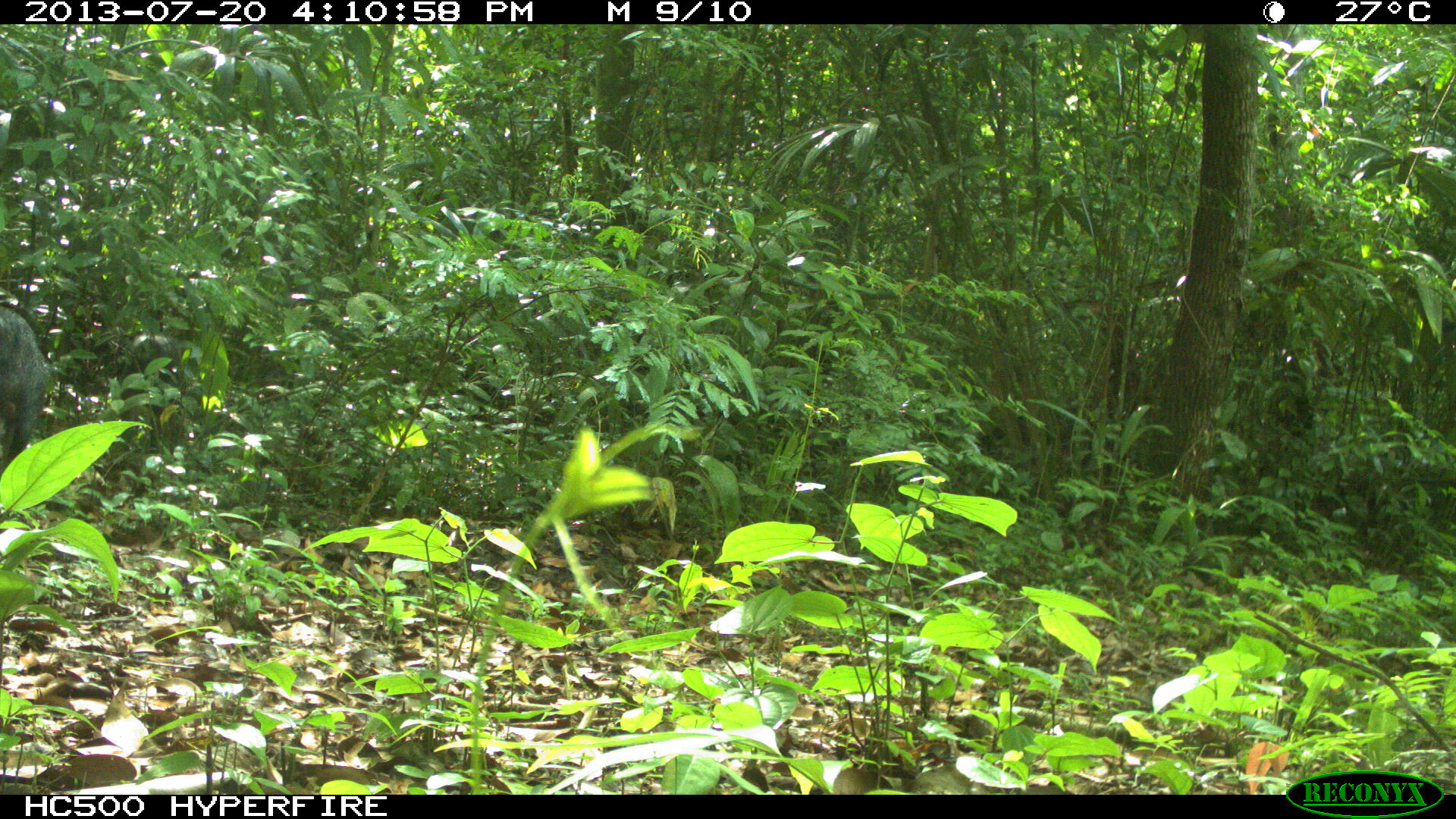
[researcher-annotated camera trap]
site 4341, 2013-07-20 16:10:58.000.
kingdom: Animalia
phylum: Chordata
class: Mammalia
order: Artiodactyla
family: Tayassuidae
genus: Pecari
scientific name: Pecari tajacu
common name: collared peccary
Pecari tajacu (collared peccary), count 2.